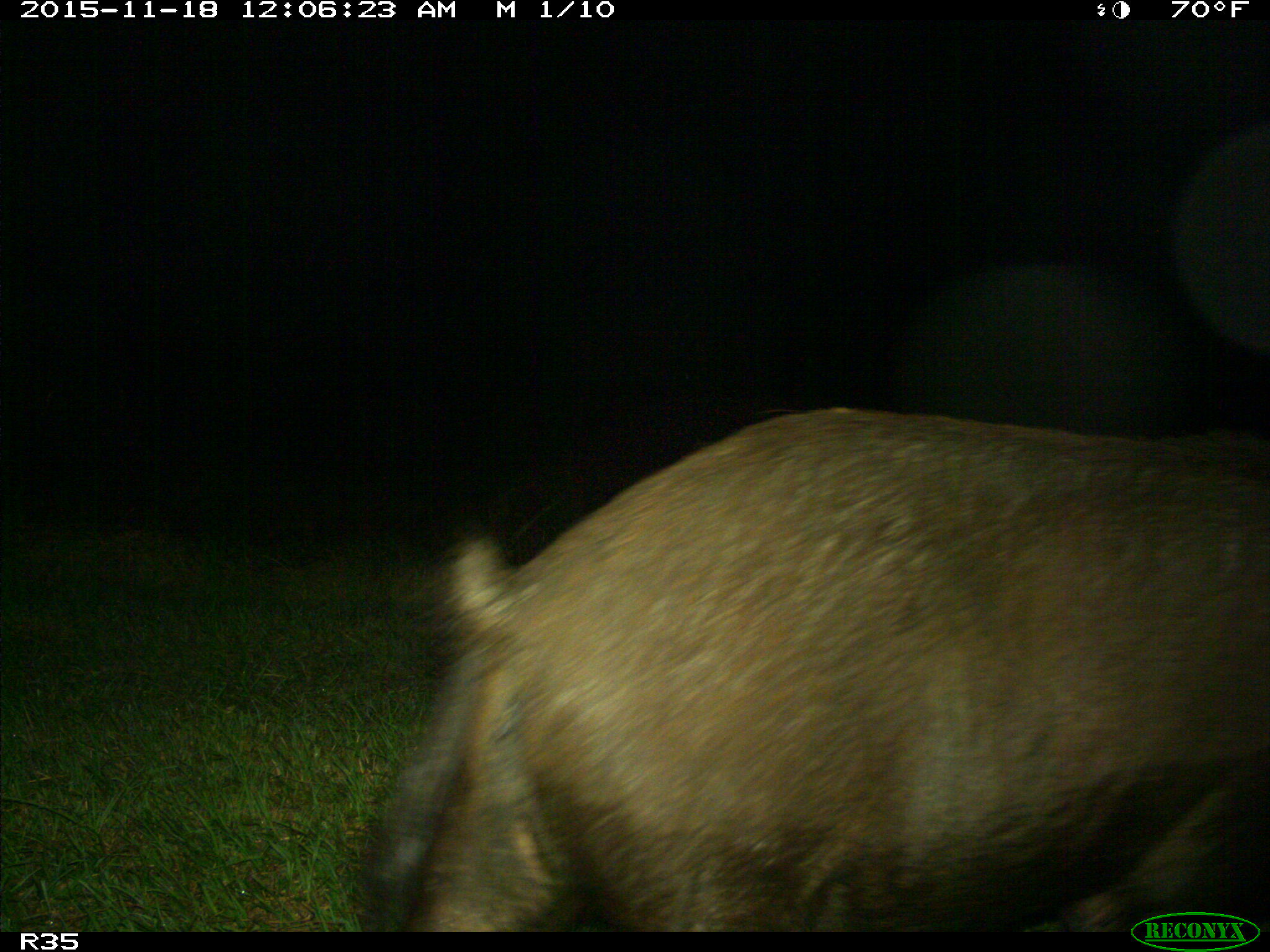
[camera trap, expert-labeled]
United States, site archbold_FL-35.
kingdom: Animalia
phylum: Chordata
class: Mammalia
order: Artiodactyla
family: Suidae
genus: Sus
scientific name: Sus scrofa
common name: wild boar